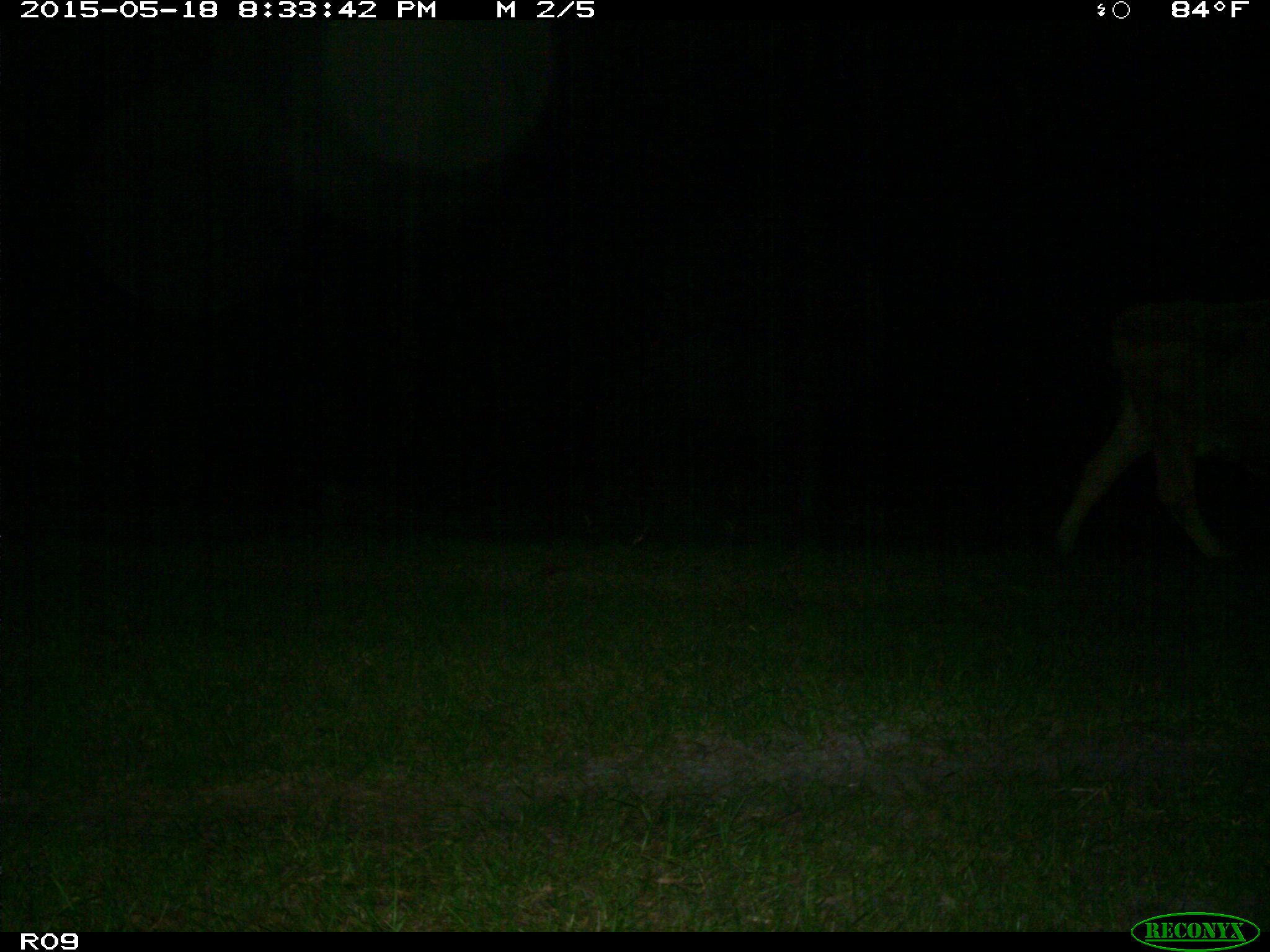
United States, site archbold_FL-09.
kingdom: Animalia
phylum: Chordata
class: Mammalia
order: Artiodactyla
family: Bovidae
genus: Bos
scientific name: Bos taurus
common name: domestic cow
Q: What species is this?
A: Bos taurus (domestic cow).